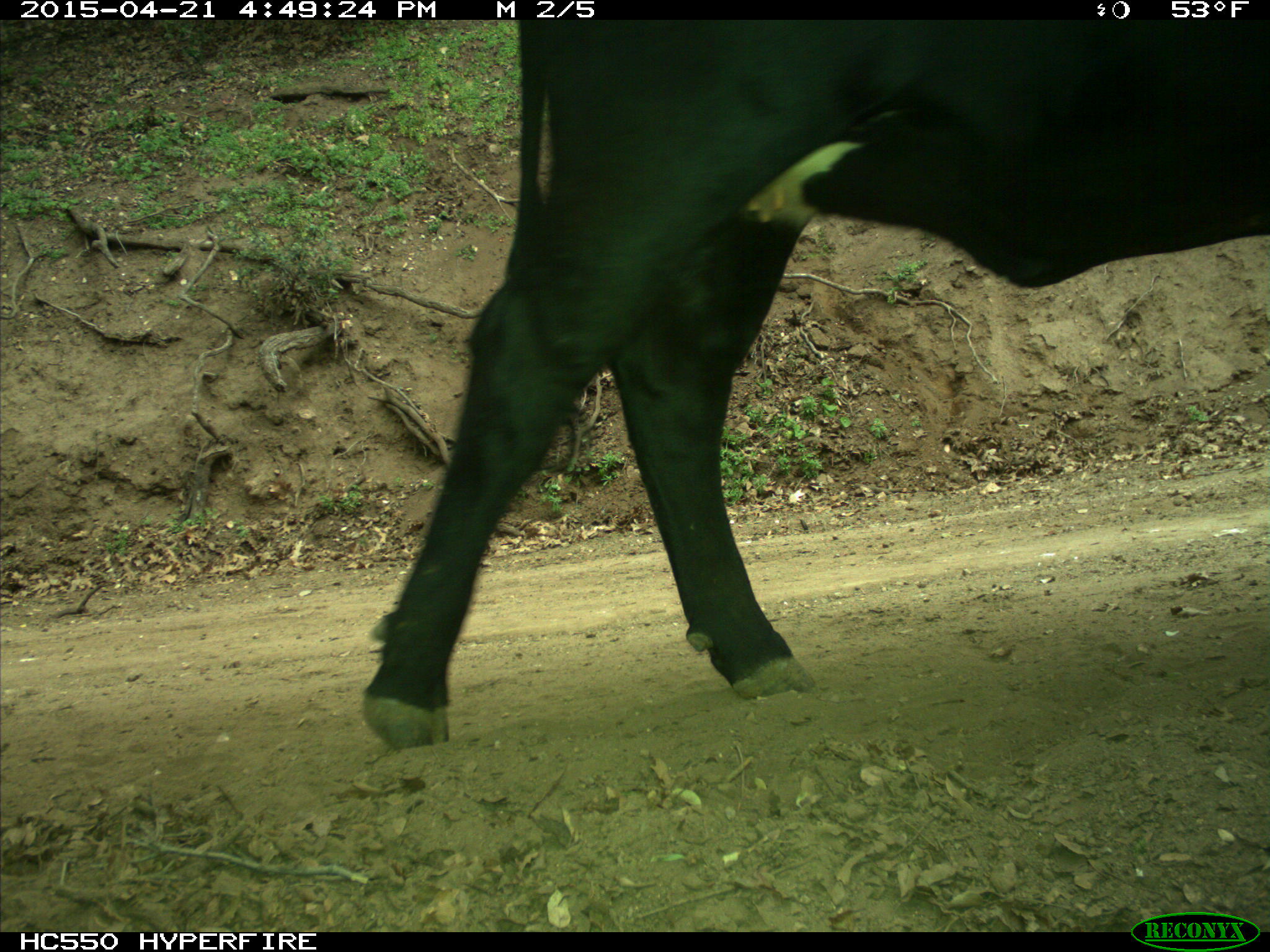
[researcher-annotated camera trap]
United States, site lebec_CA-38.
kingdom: Animalia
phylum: Chordata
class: Mammalia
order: Artiodactyla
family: Bovidae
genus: Bos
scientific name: Bos taurus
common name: domestic cow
Bos taurus (domestic cow).